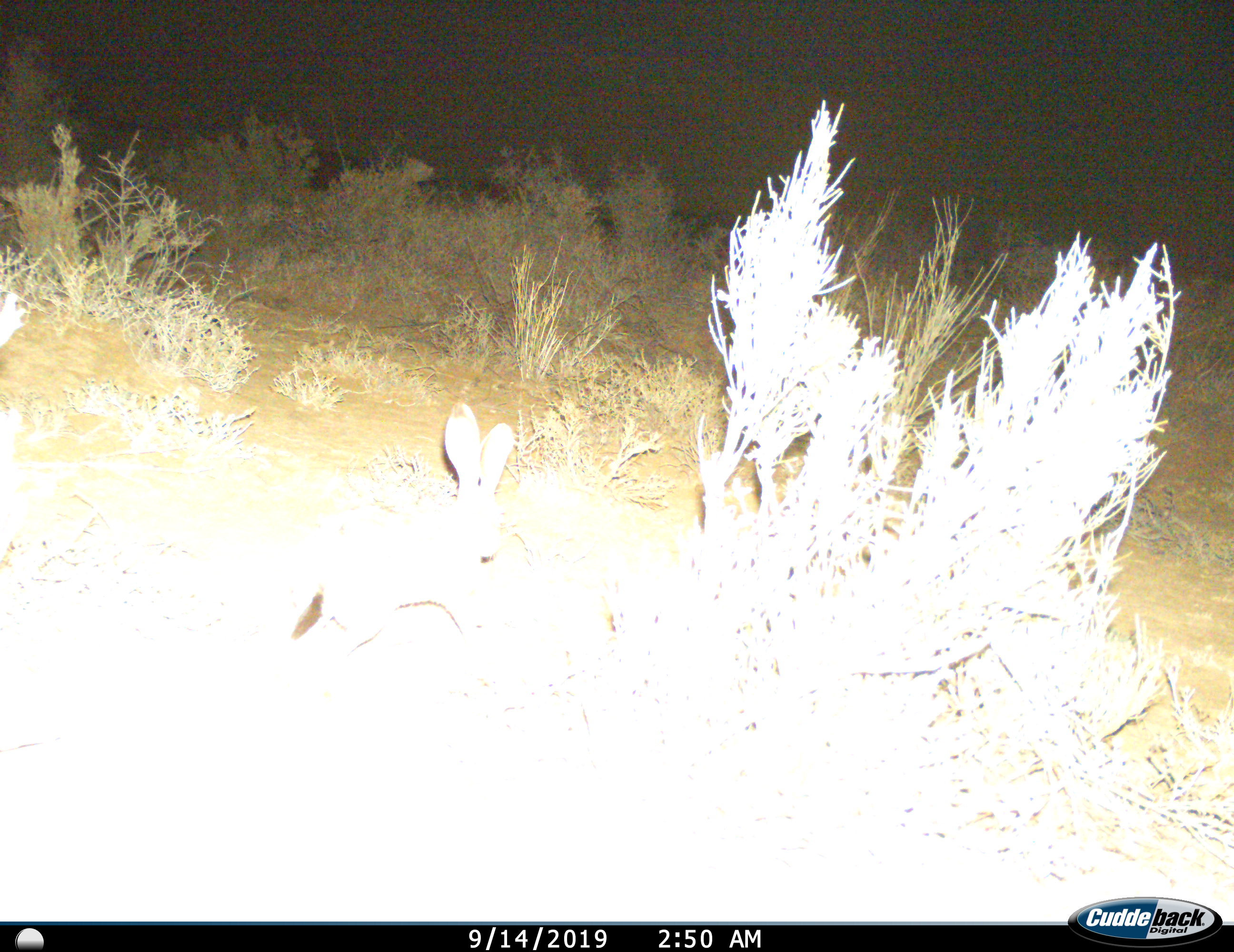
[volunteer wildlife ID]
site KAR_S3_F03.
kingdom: Animalia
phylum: Chordata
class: Mammalia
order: Lagomorpha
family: Leporidae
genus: Lepus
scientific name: Lepus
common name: hare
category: hareunknown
Hareunknown (hare) (Lepus), count 1. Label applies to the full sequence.